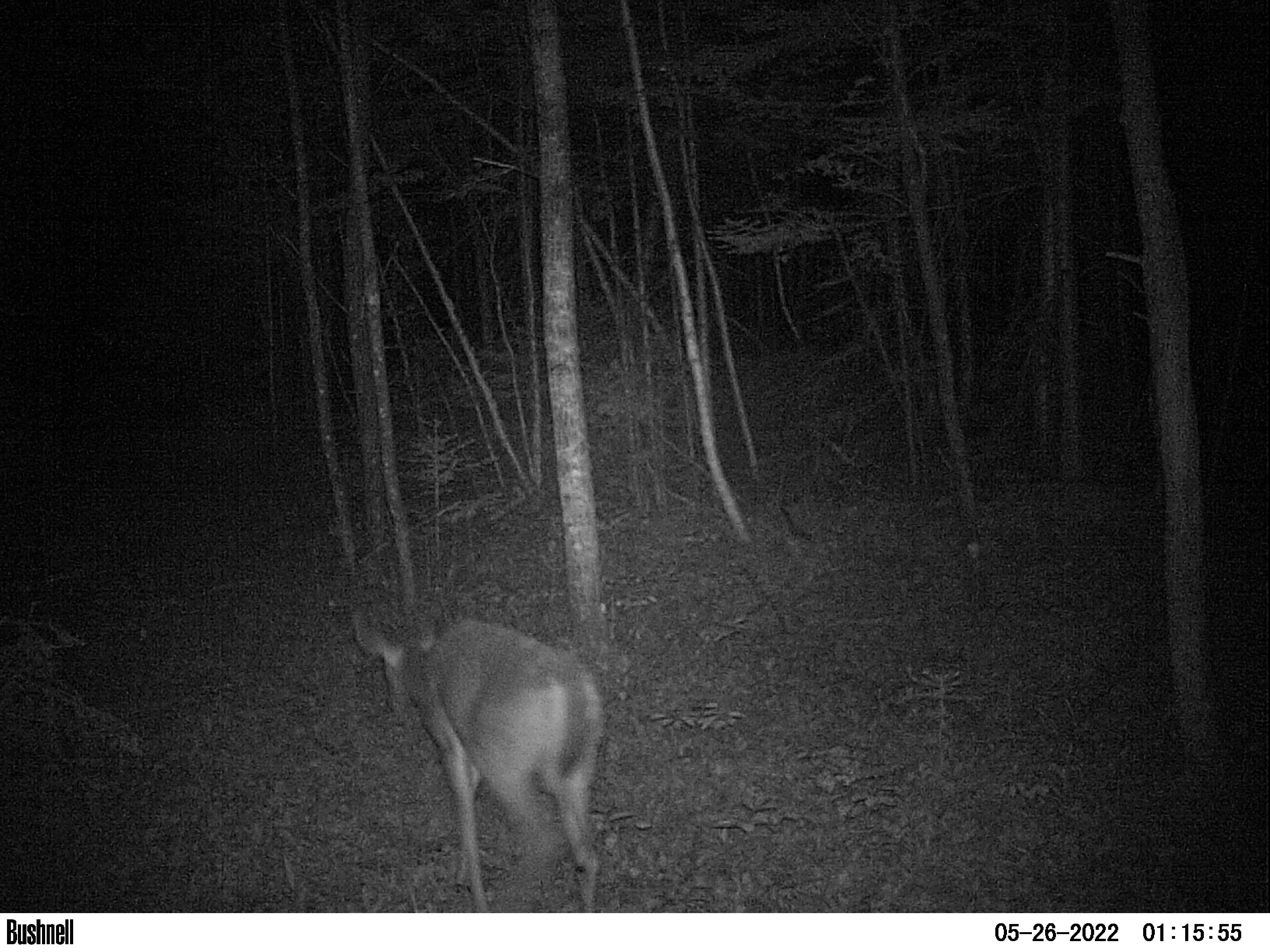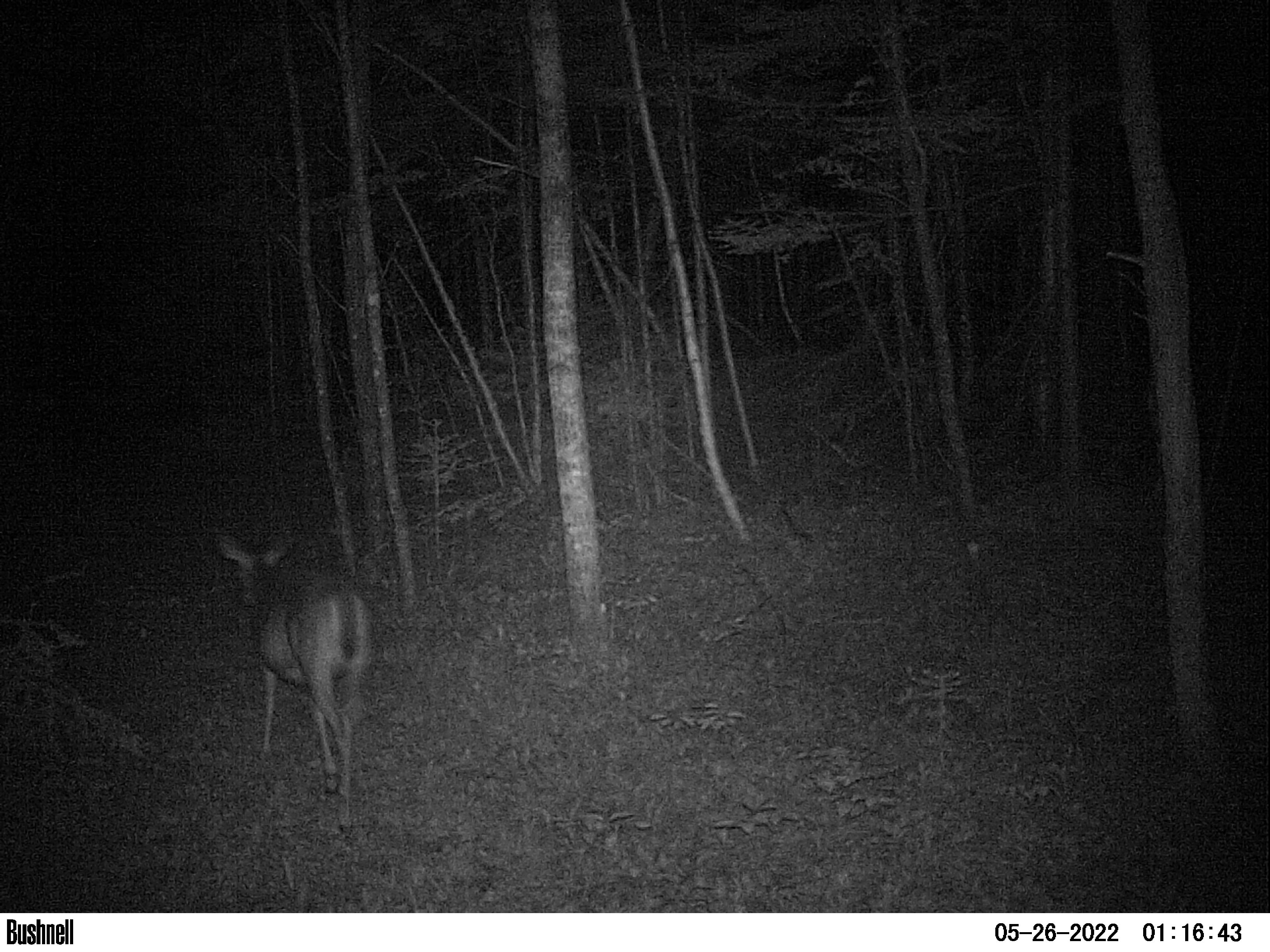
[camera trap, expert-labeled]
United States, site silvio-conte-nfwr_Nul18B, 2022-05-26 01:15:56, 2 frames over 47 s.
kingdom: Animalia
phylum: Chordata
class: Mammalia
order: Artiodactyla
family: Cervidae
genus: Odocoileus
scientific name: Odocoileus virginianus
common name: white-tailed deer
White-tailed deer (Odocoileus virginianus).